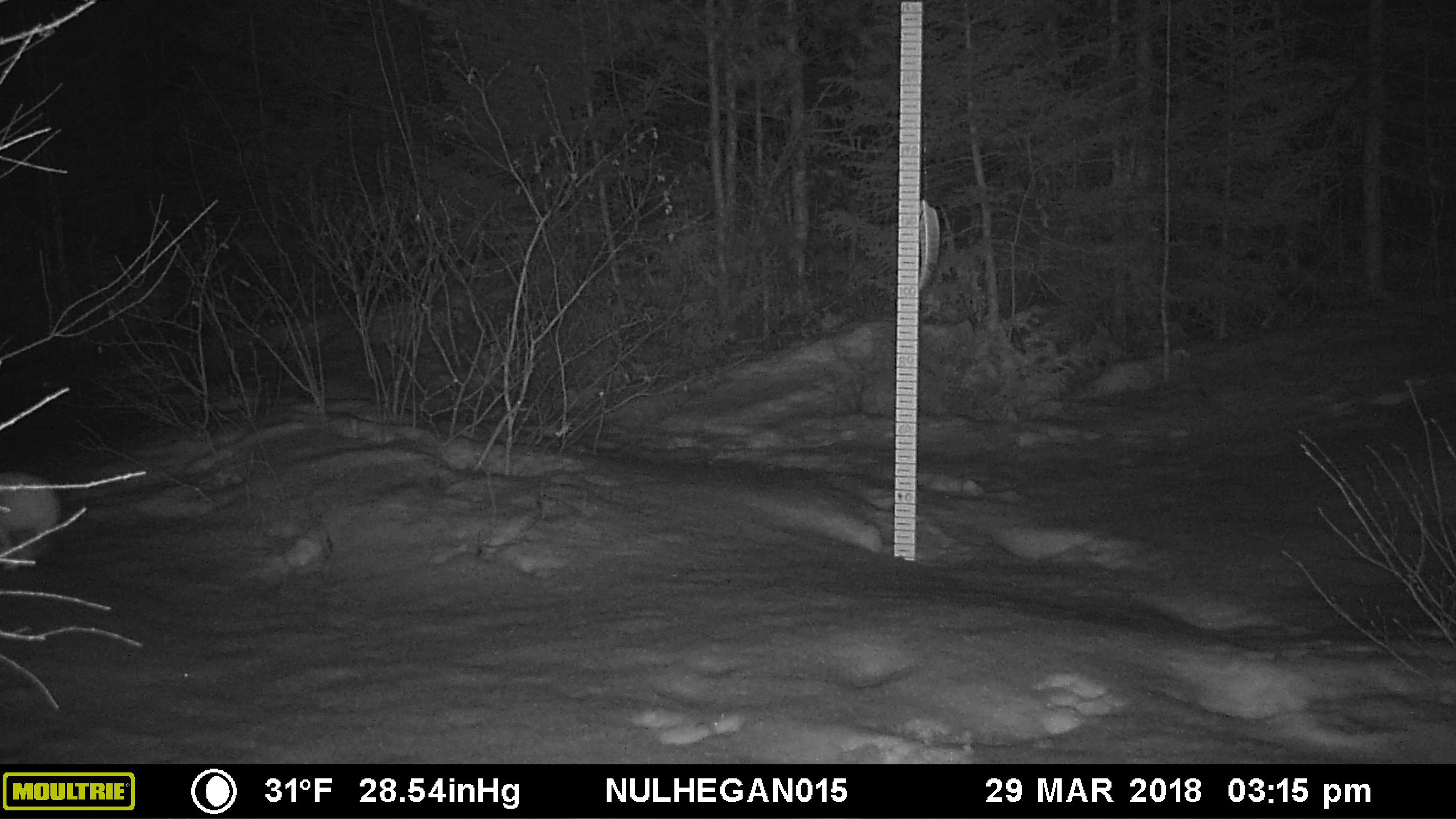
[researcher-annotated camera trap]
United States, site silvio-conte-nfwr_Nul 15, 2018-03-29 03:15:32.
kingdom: Animalia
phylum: Chordata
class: Mammalia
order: Lagomorpha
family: Leporidae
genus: Lepus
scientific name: Lepus americanus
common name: snowshoe hare